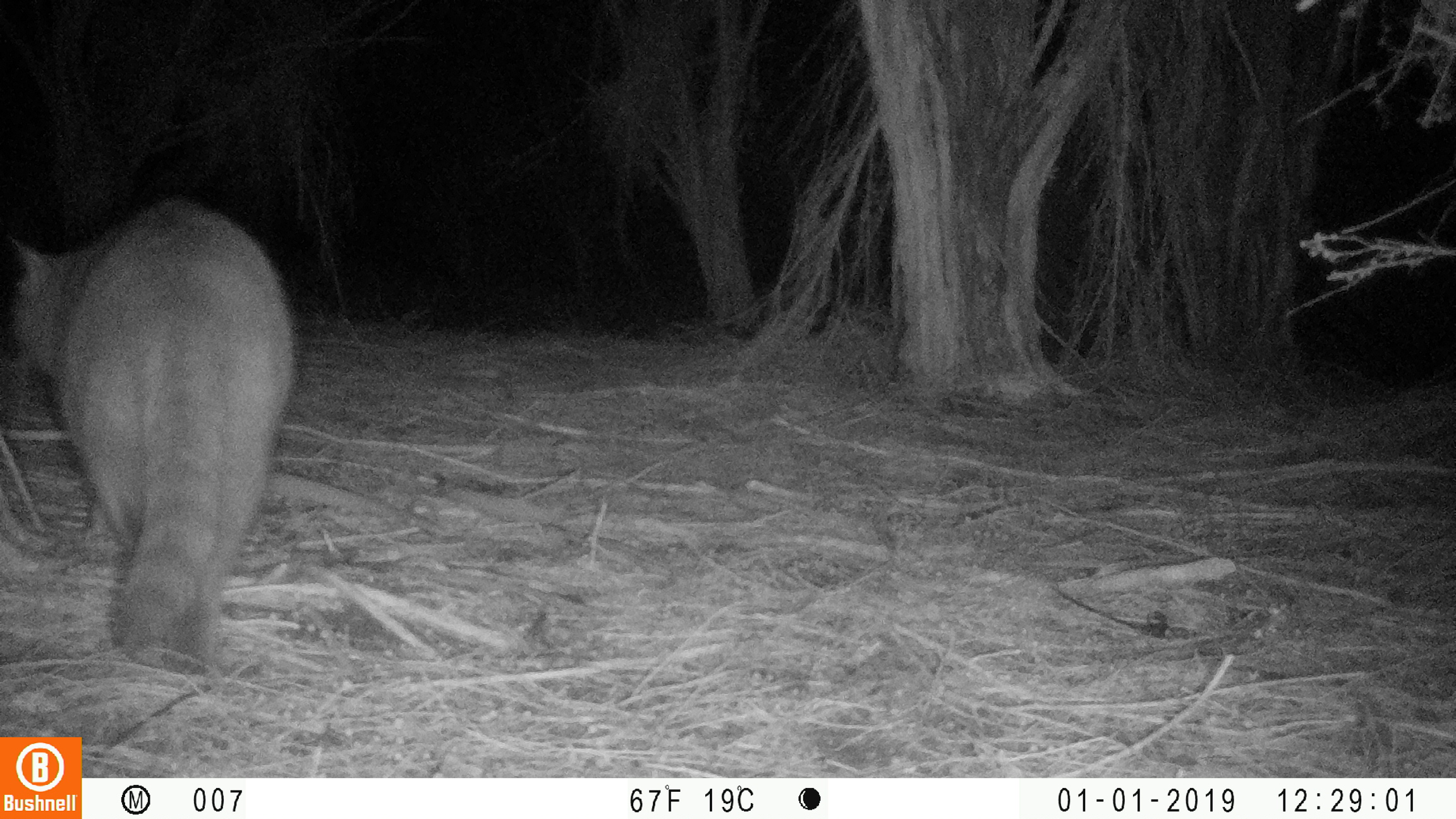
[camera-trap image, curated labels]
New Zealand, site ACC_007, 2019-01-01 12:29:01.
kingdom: Animalia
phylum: Chordata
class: Mammalia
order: Carnivora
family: Felidae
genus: Felis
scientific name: Felis catus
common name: domestic cat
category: cat